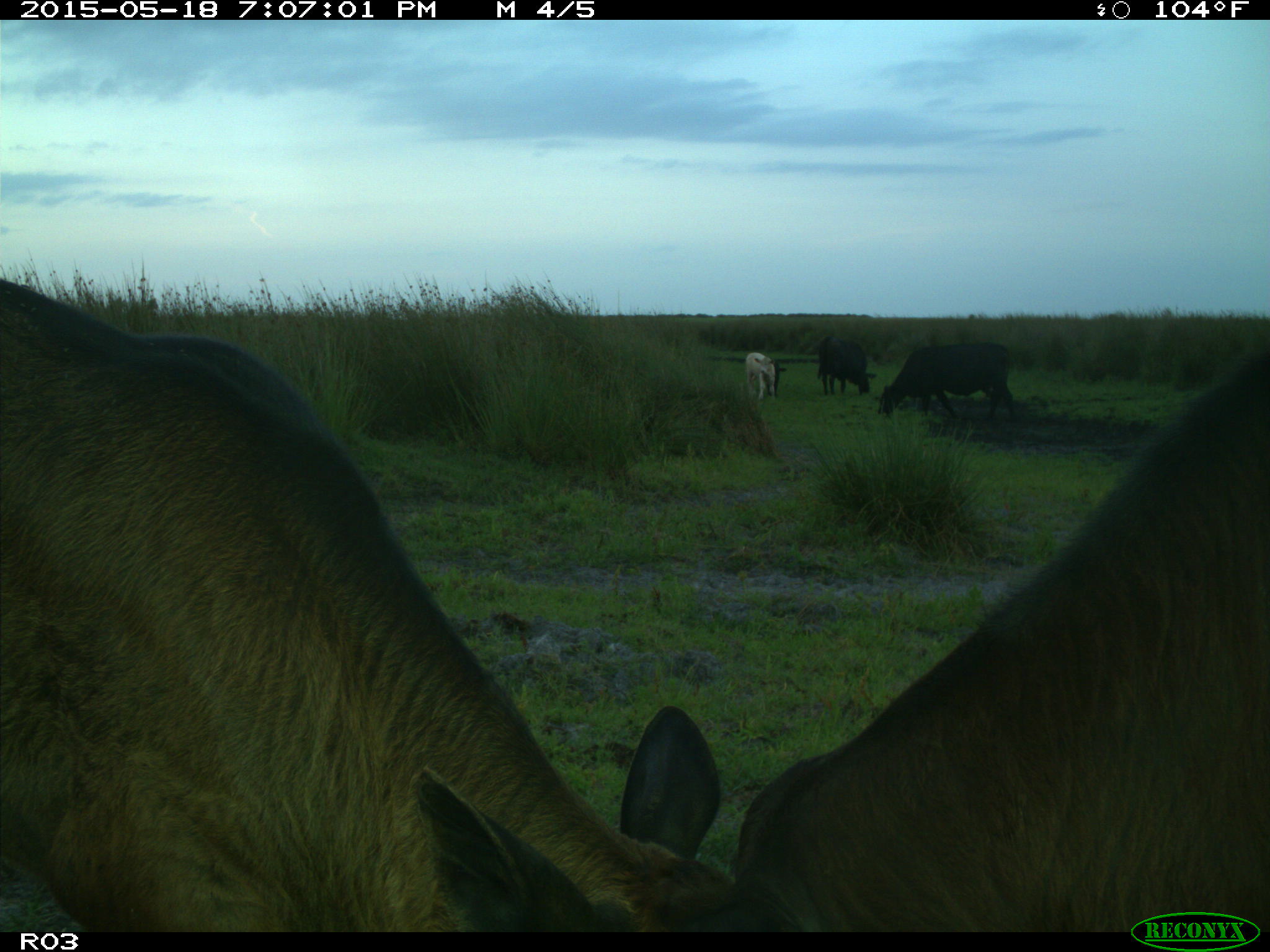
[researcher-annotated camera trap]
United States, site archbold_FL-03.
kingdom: Animalia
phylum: Chordata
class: Mammalia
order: Artiodactyla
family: Bovidae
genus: Bos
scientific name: Bos taurus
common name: domestic cow